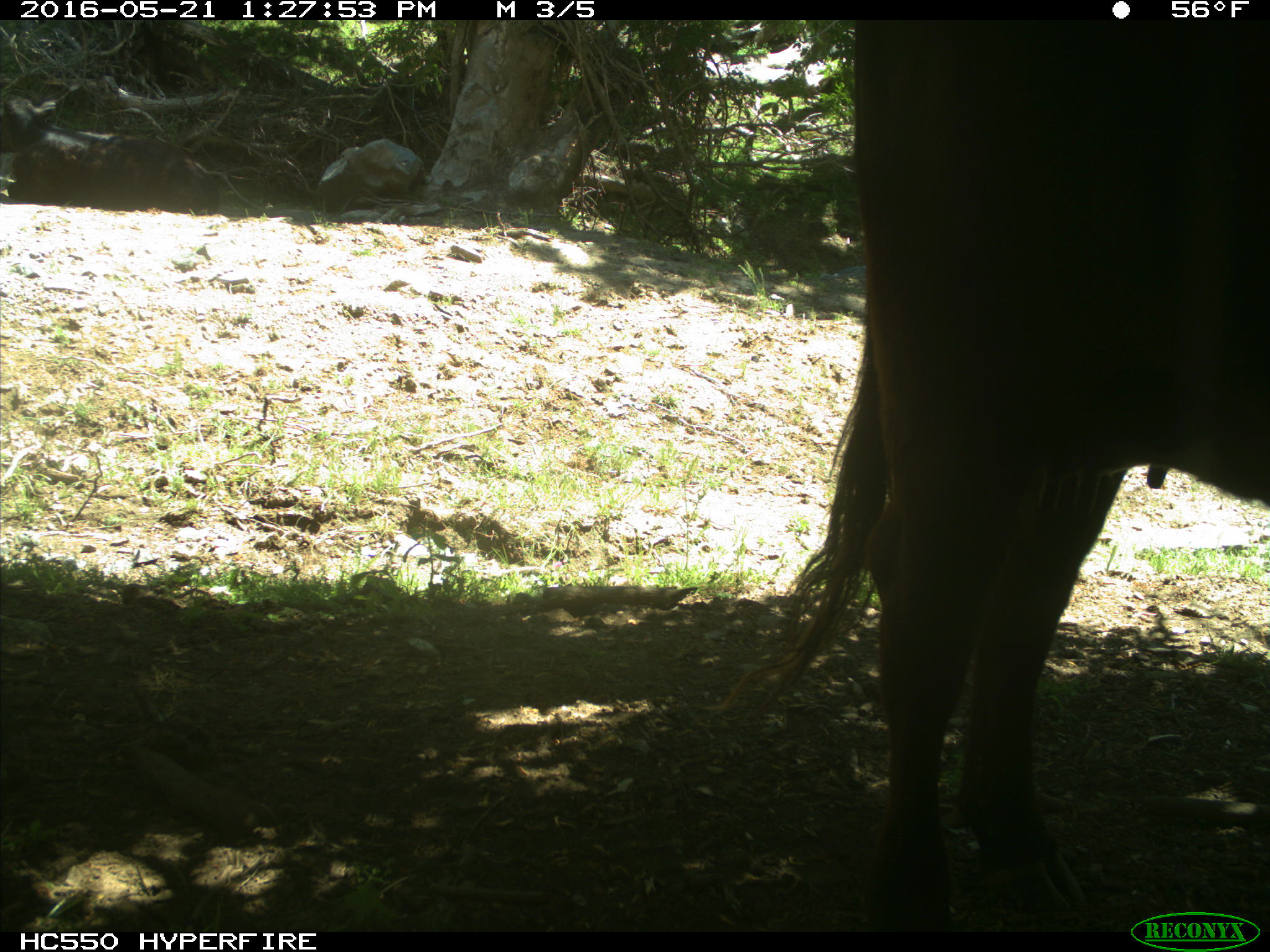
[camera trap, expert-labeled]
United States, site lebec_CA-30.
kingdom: Animalia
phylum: Chordata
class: Mammalia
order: Artiodactyla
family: Bovidae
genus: Bos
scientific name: Bos taurus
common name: domestic cow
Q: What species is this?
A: Bos taurus (domestic cow).